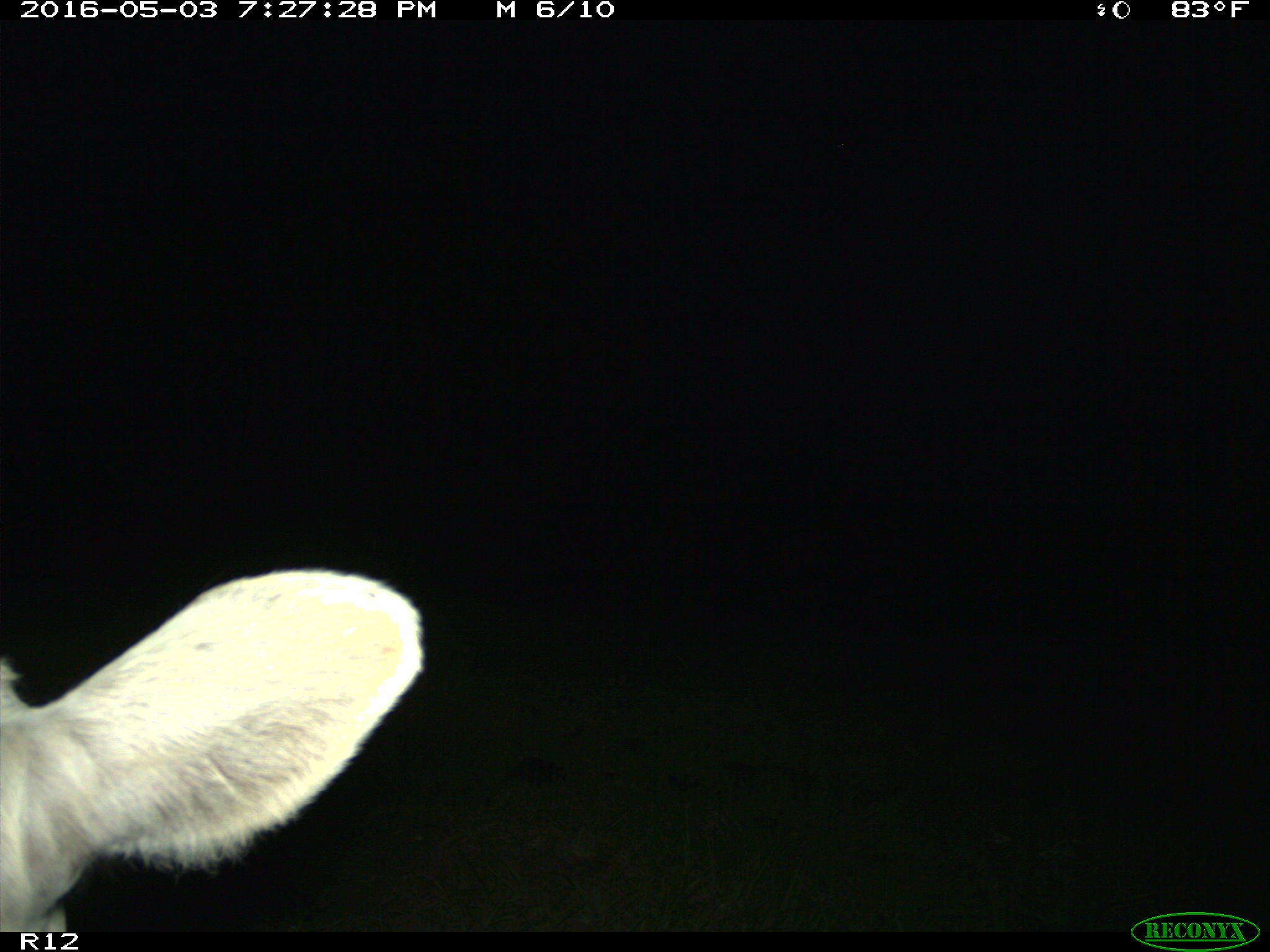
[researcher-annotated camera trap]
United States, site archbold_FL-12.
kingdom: Animalia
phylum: Chordata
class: Mammalia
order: Artiodactyla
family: Bovidae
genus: Bos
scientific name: Bos taurus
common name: domestic cow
Bos taurus (domestic cow).